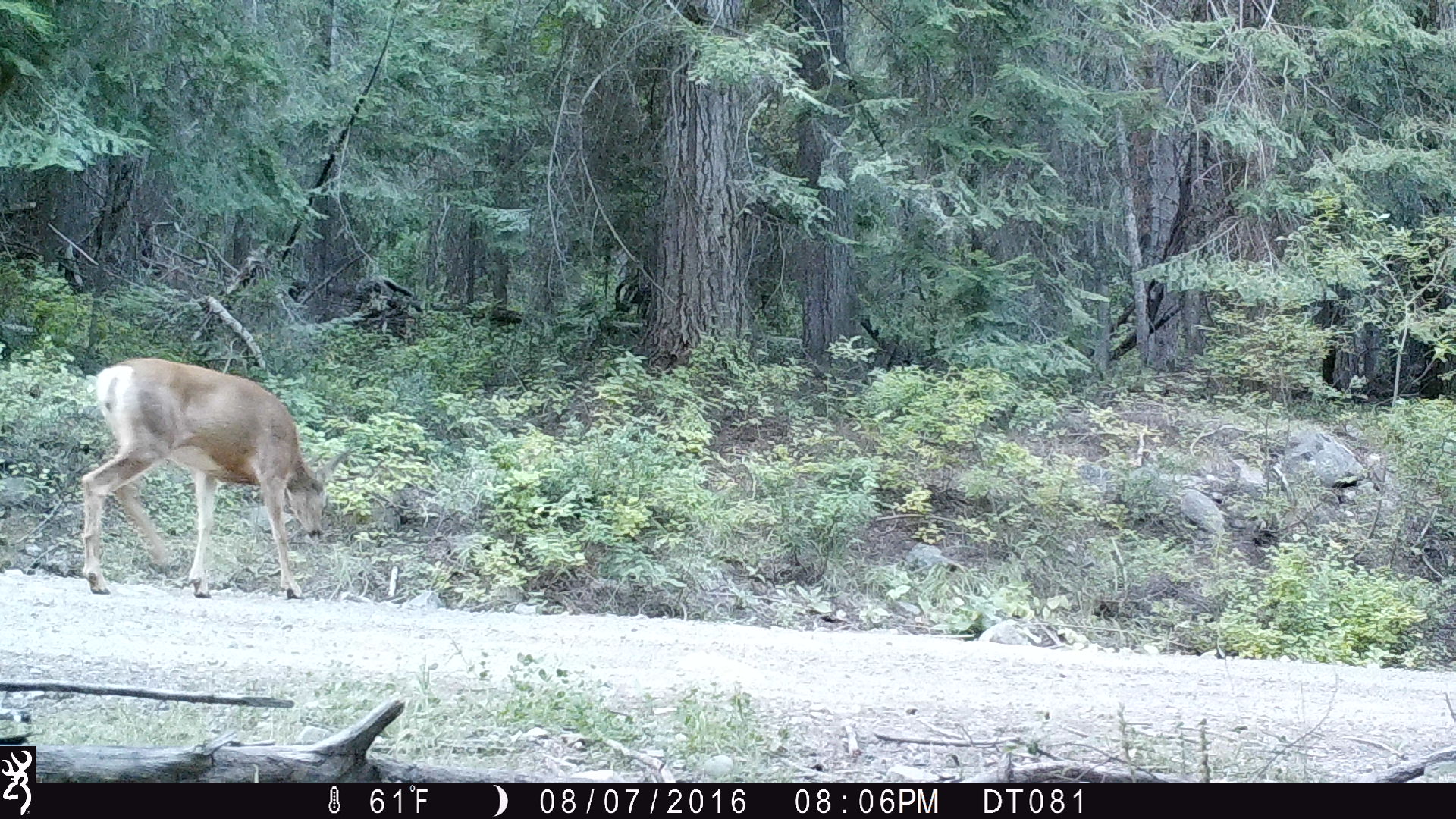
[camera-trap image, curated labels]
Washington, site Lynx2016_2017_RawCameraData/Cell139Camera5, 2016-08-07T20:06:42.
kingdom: Animalia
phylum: Chordata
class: Mammalia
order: Artiodactyla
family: Cervidae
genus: Odocoileus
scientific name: Odocoileus hemionus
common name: mule deer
Odocoileus hemionus (mule deer). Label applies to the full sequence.